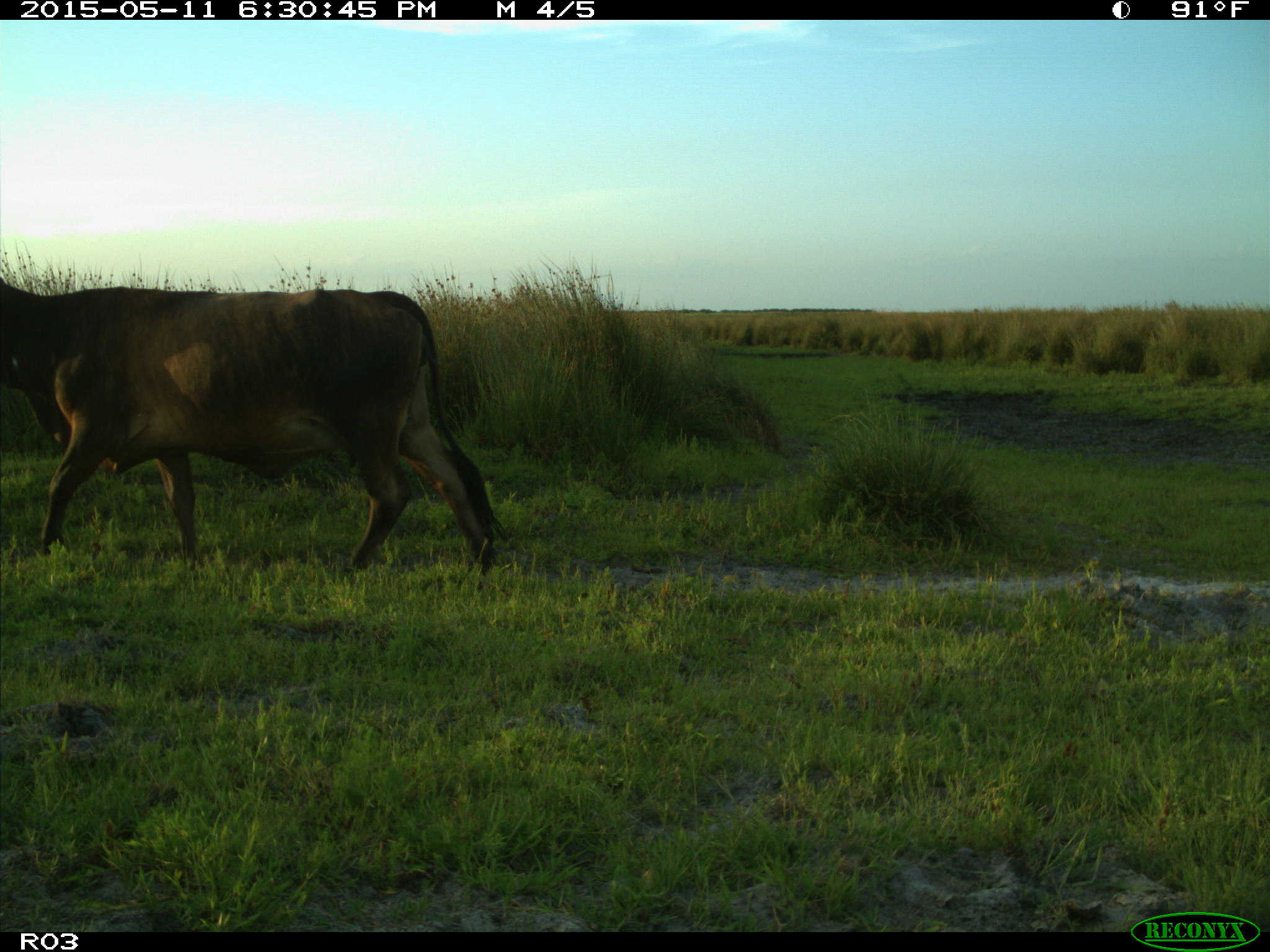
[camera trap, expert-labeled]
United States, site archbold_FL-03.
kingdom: Animalia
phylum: Chordata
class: Mammalia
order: Artiodactyla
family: Bovidae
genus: Bos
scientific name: Bos taurus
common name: domestic cow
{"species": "Bos taurus (domestic cow)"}